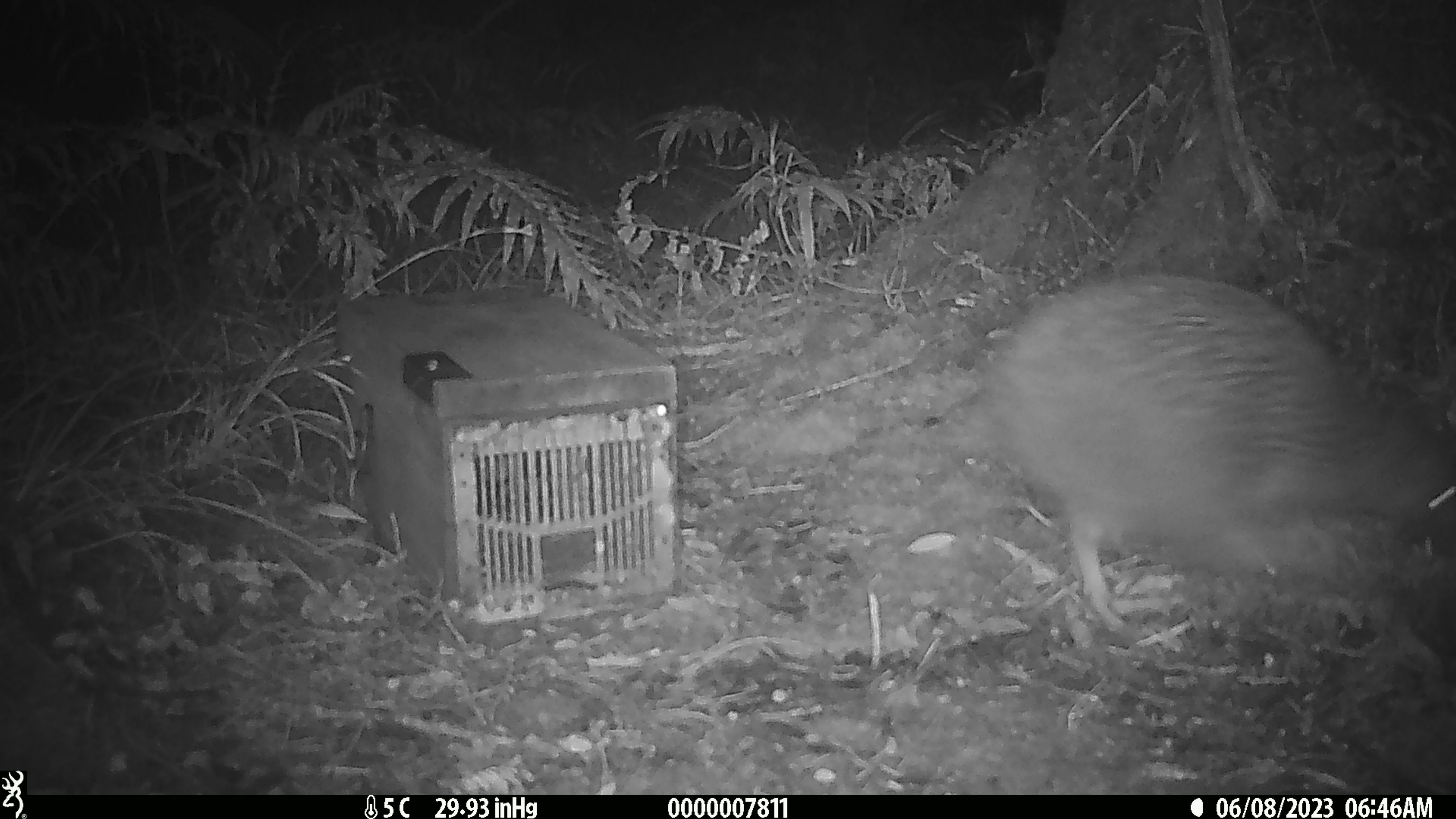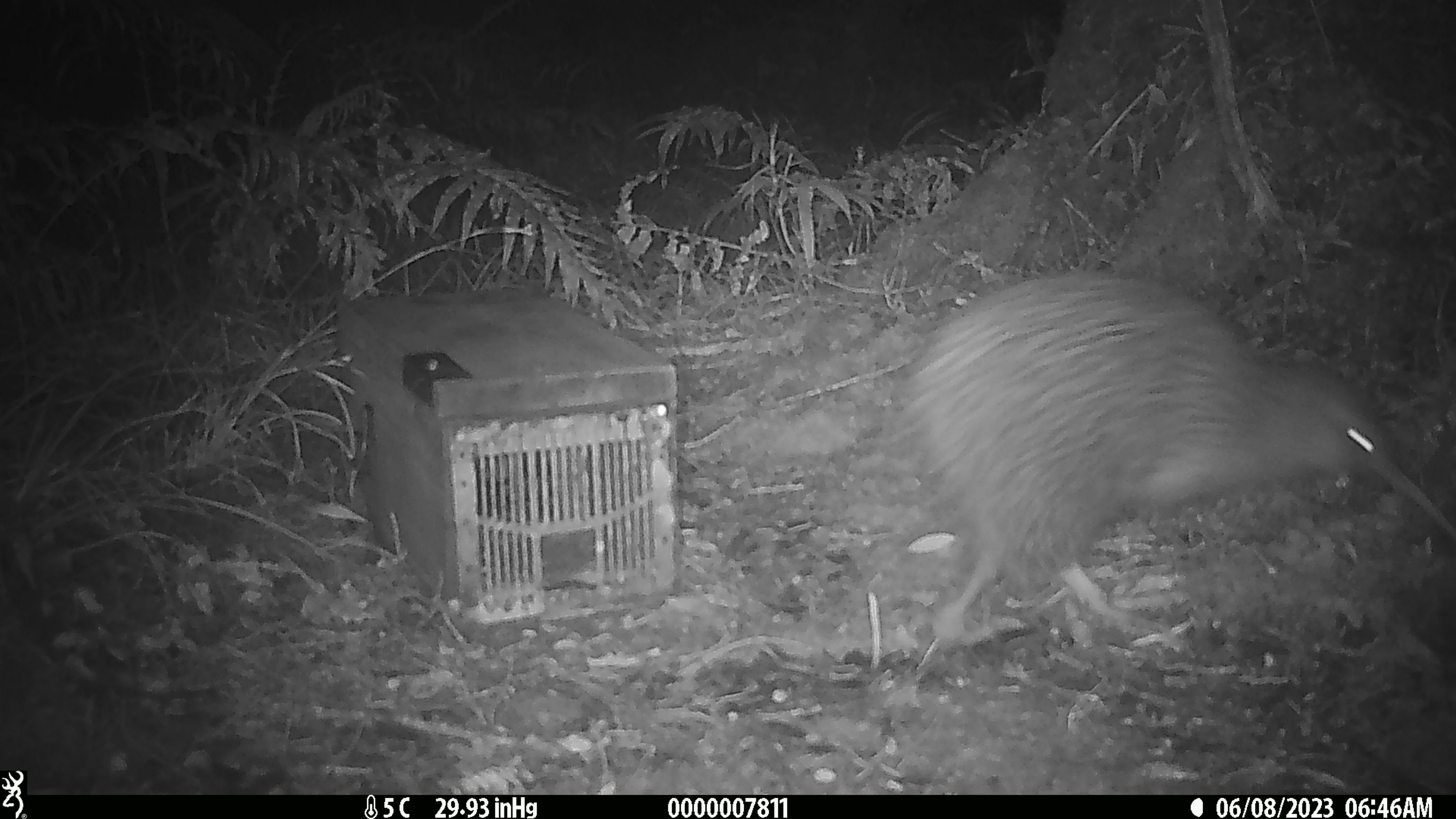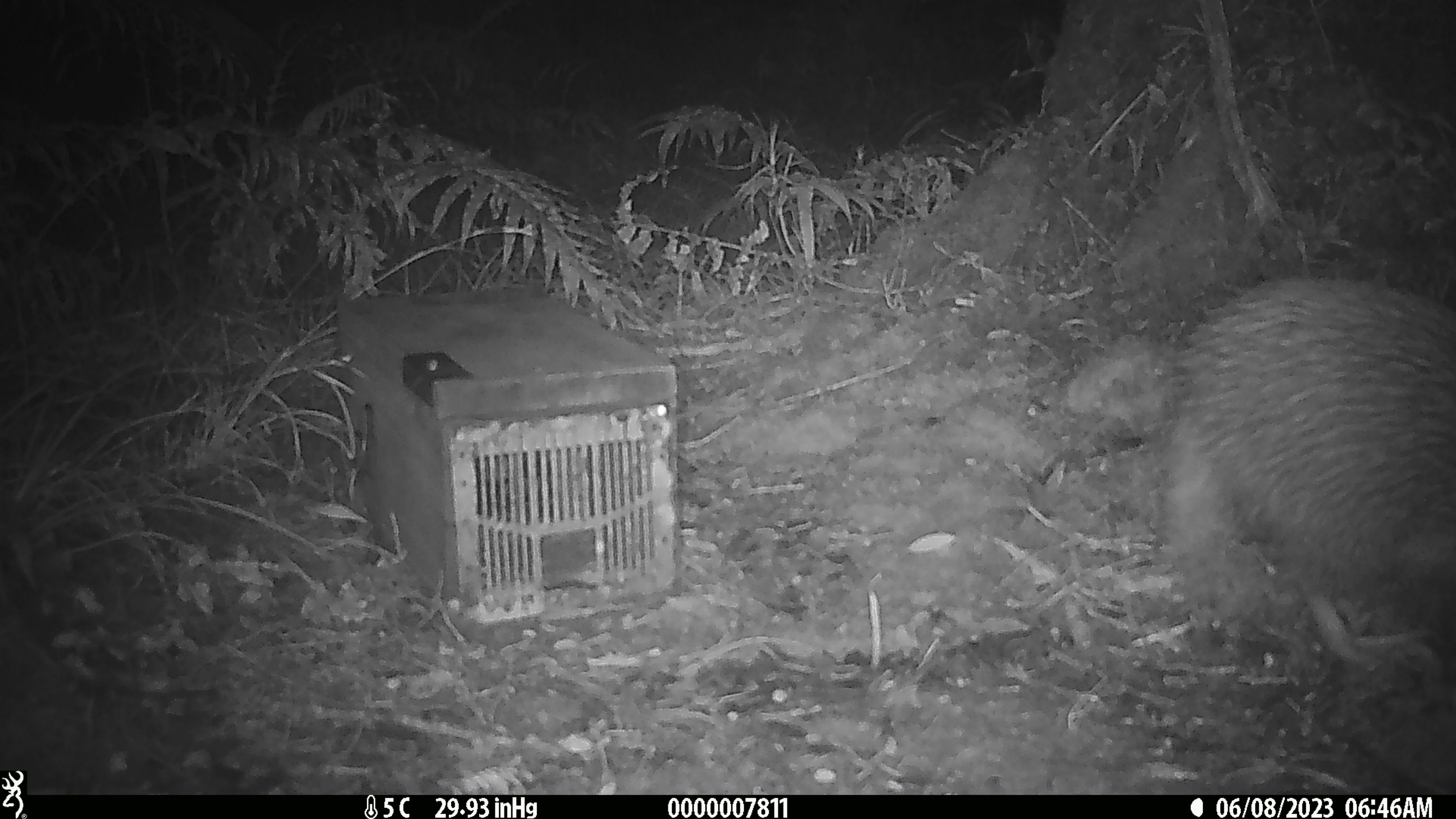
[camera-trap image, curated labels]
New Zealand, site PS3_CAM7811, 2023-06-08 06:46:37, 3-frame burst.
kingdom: Animalia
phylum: Chordata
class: Aves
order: Apterygiformes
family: Apterygidae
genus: Apteryx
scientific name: Apteryx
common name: kiwi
Kiwi (Apteryx).